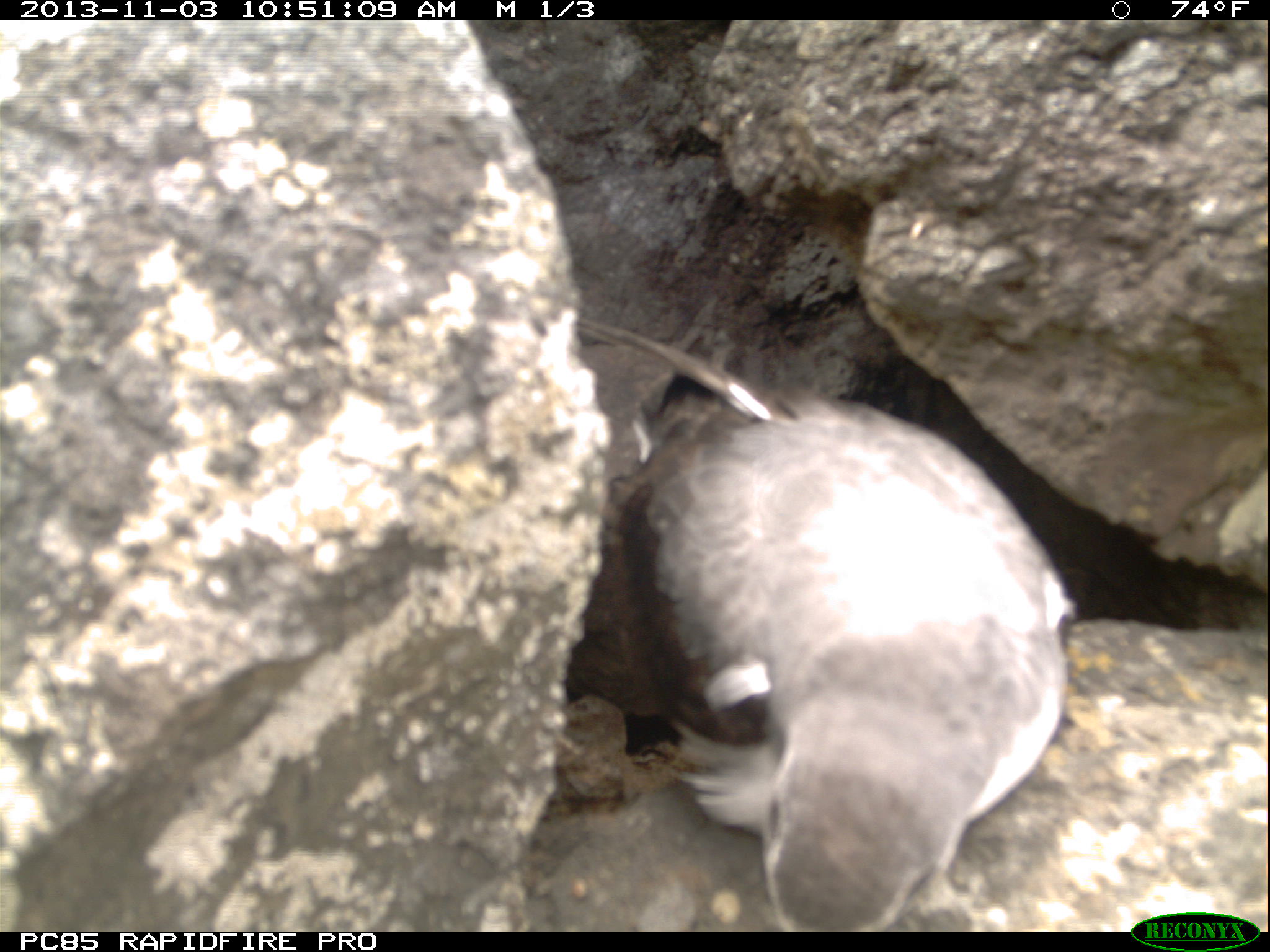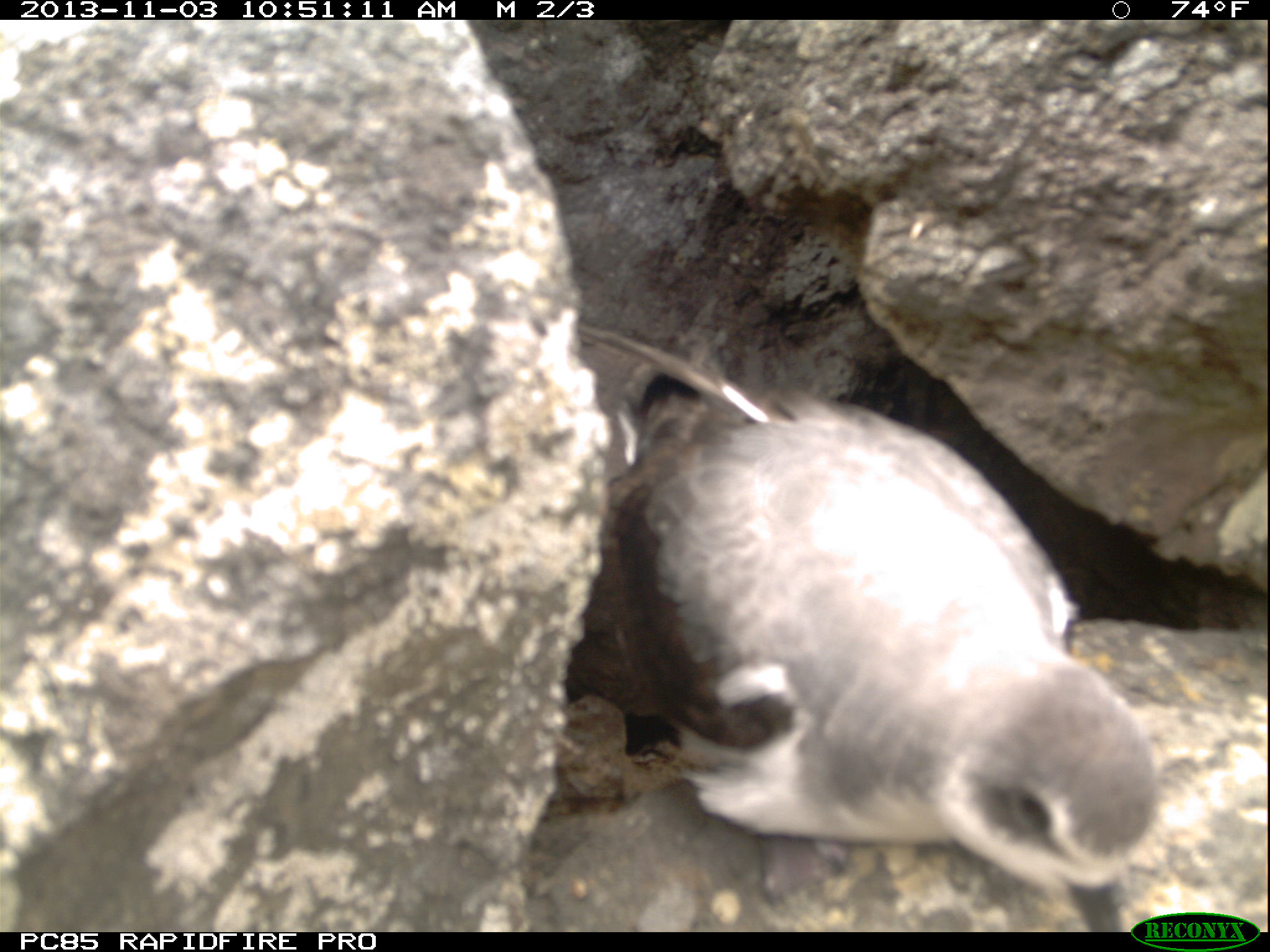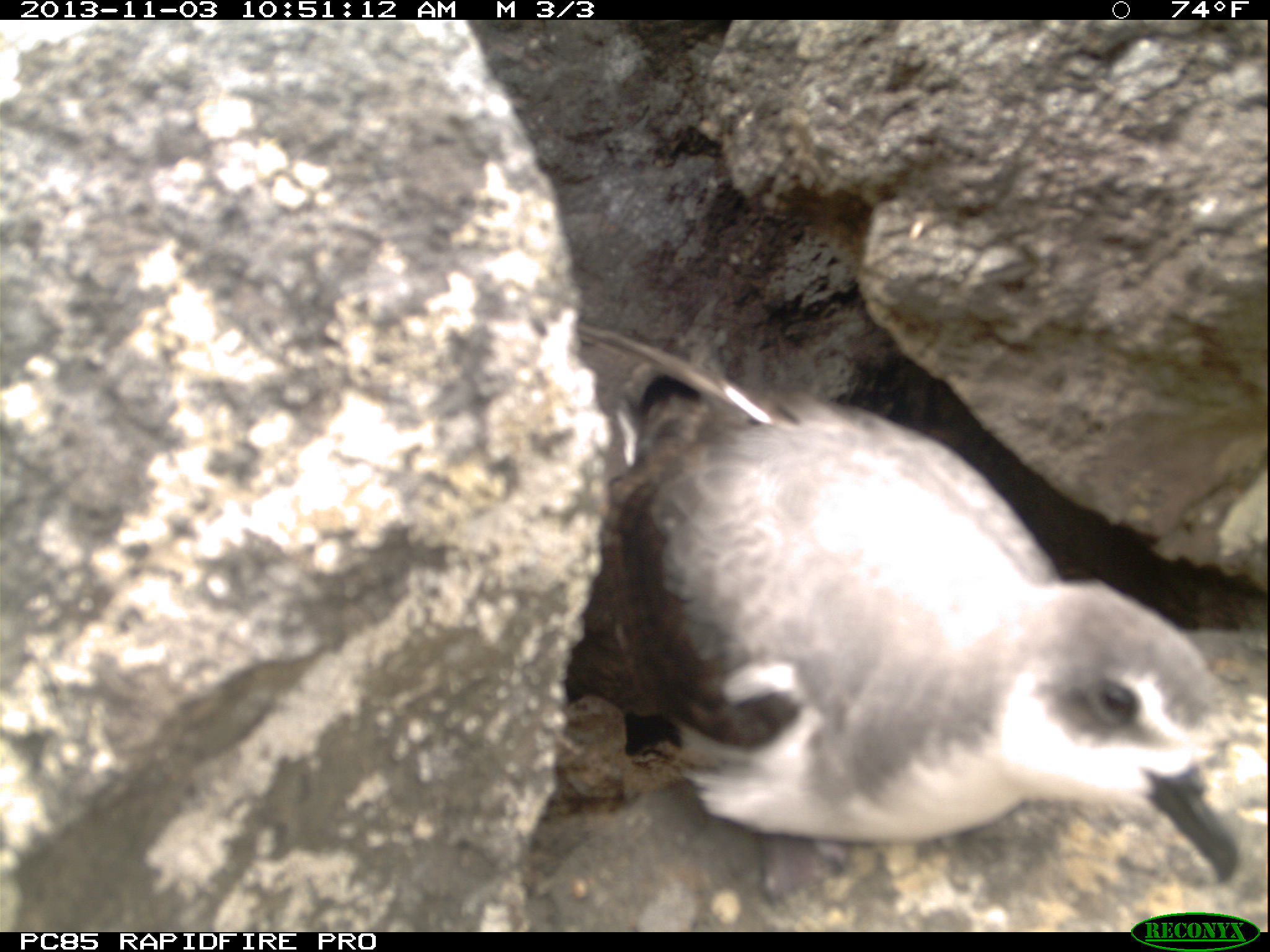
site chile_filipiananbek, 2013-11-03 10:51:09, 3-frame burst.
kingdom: Animalia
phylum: Chordata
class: Aves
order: Procellariiformes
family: Procellariidae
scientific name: Procellariidae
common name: petrel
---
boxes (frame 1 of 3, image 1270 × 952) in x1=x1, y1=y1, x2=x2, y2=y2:
petrel: x1=546, y1=375, x2=1077, y2=929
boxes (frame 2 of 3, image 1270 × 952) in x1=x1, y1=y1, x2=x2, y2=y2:
petrel: x1=561, y1=325, x2=1155, y2=922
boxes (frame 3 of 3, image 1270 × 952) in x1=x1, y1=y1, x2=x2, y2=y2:
petrel: x1=552, y1=325, x2=1264, y2=899